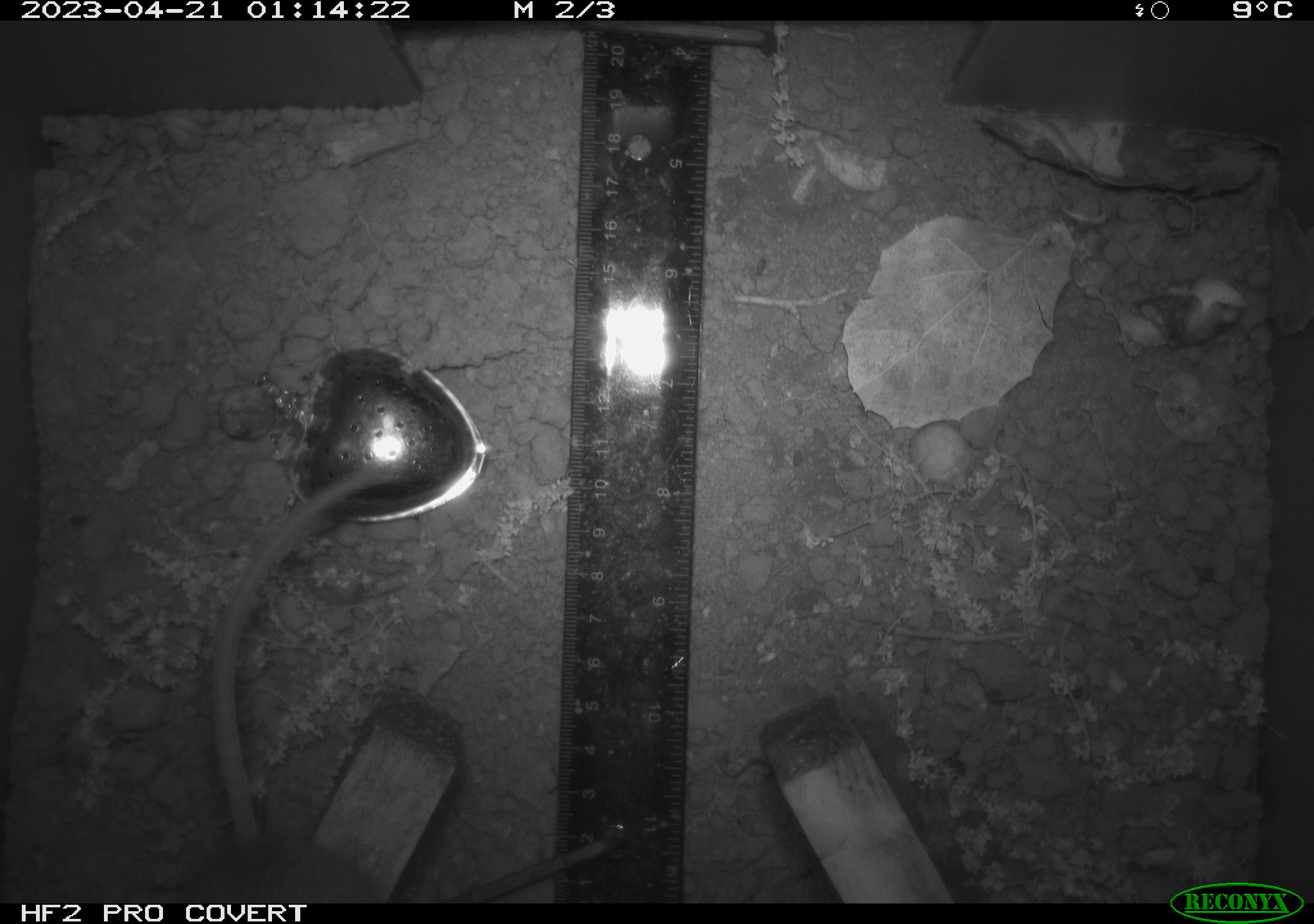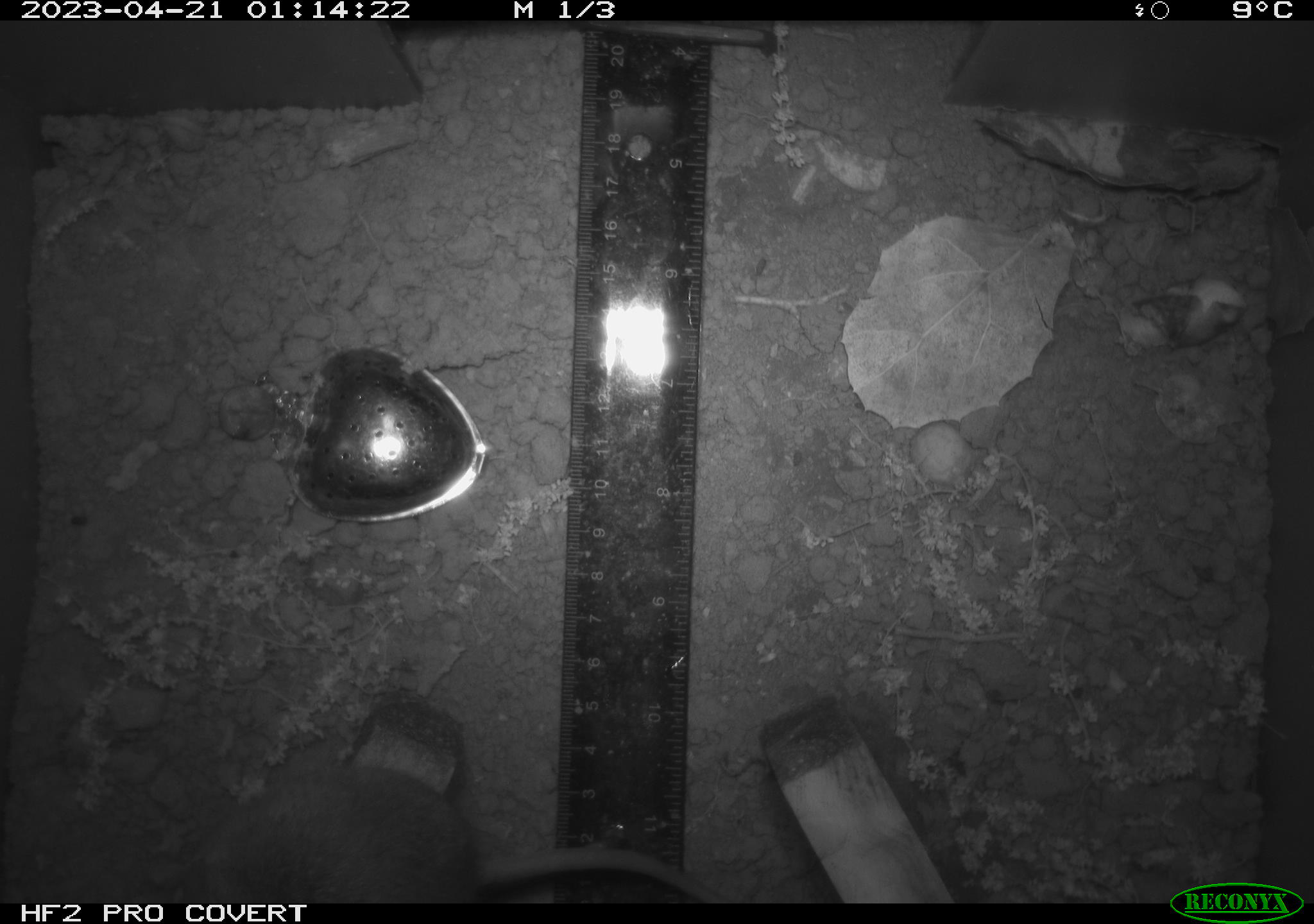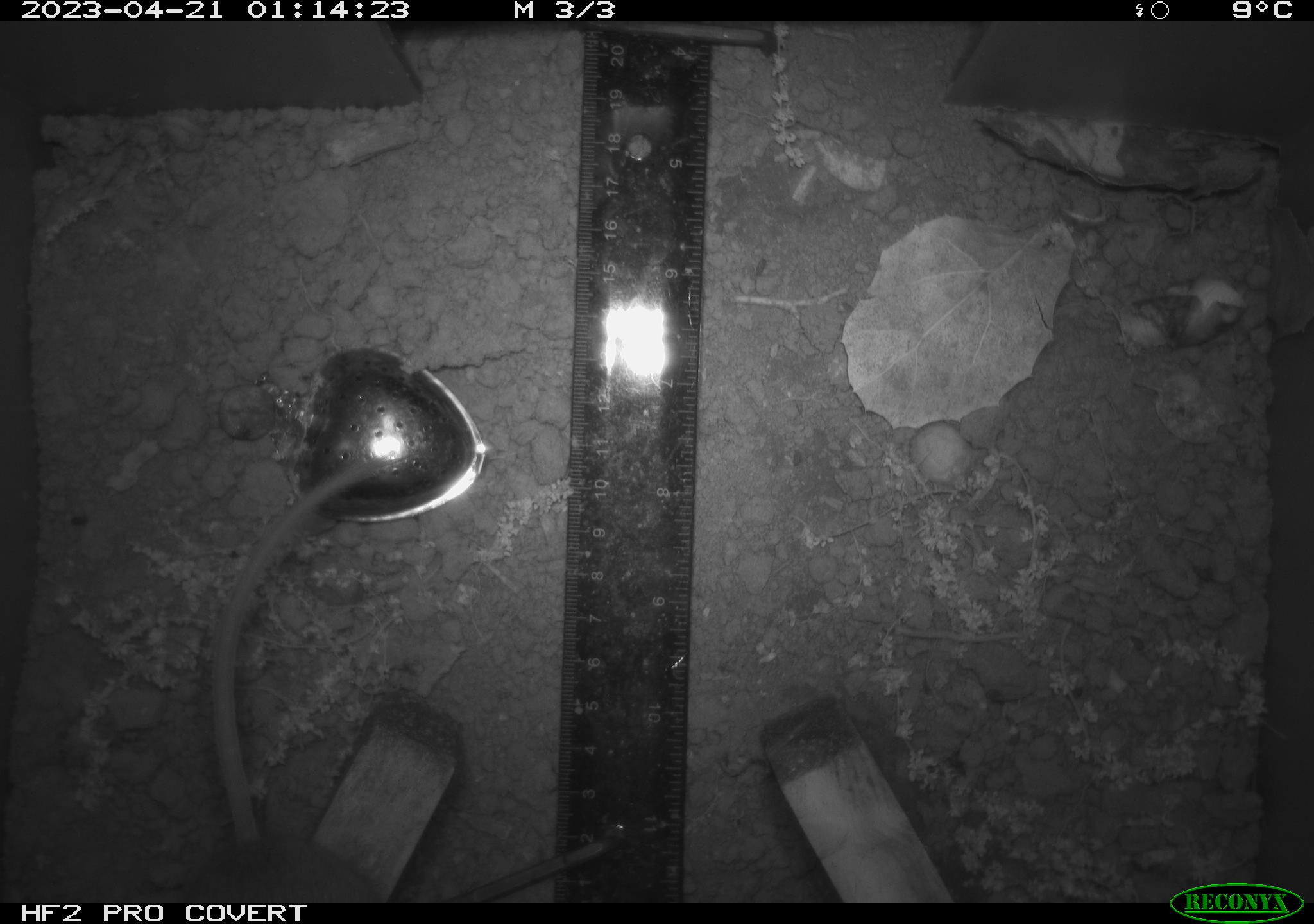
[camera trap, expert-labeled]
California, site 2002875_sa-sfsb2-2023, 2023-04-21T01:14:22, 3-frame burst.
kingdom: Animalia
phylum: Chordata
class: Mammalia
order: Rodentia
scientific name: Rodentia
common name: mouse species